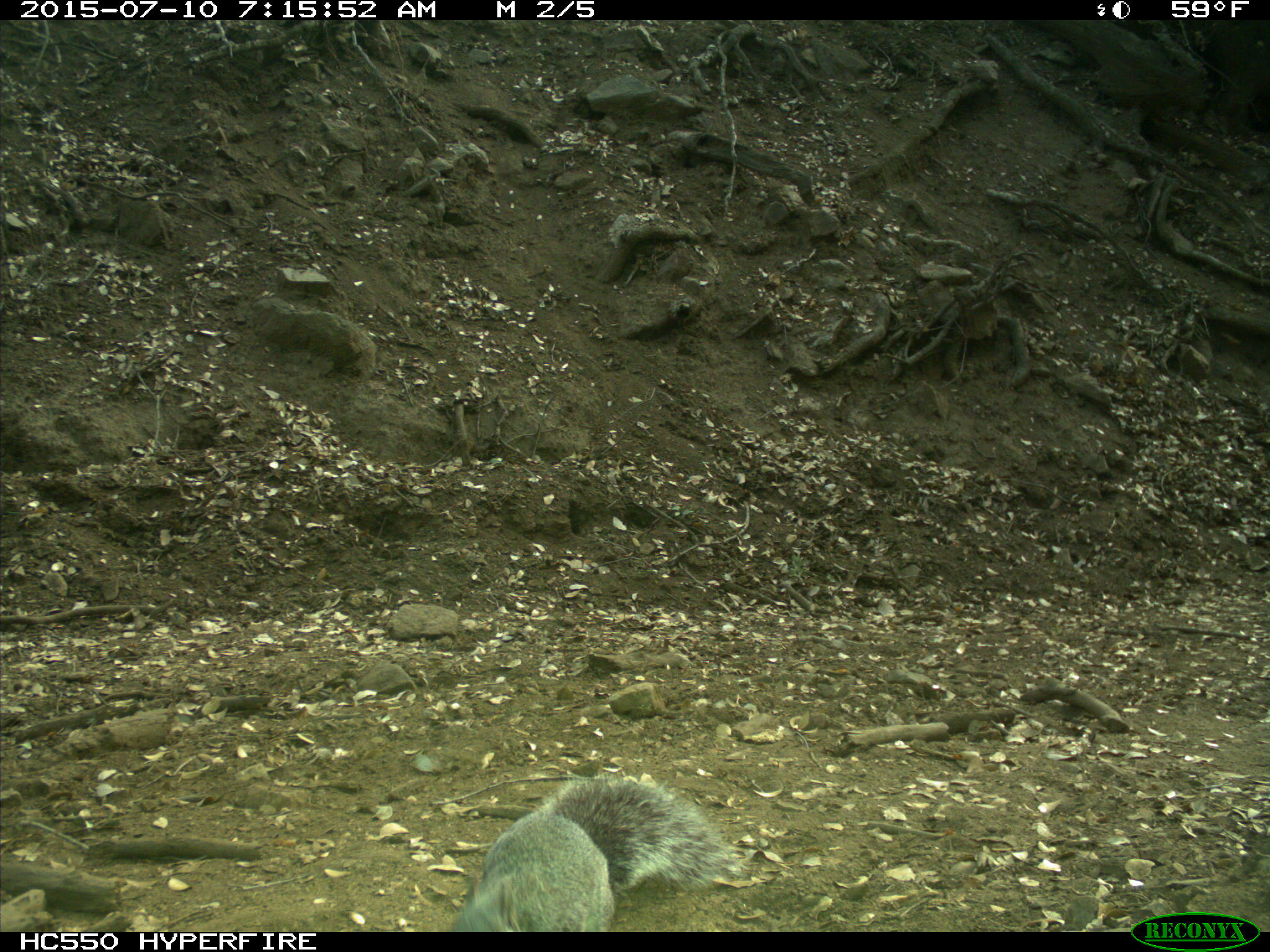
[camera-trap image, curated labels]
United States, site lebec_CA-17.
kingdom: Animalia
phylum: Chordata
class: Mammalia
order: Rodentia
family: Sciuridae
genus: Sciurus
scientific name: Sciurus carolinensis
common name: eastern gray squirrel